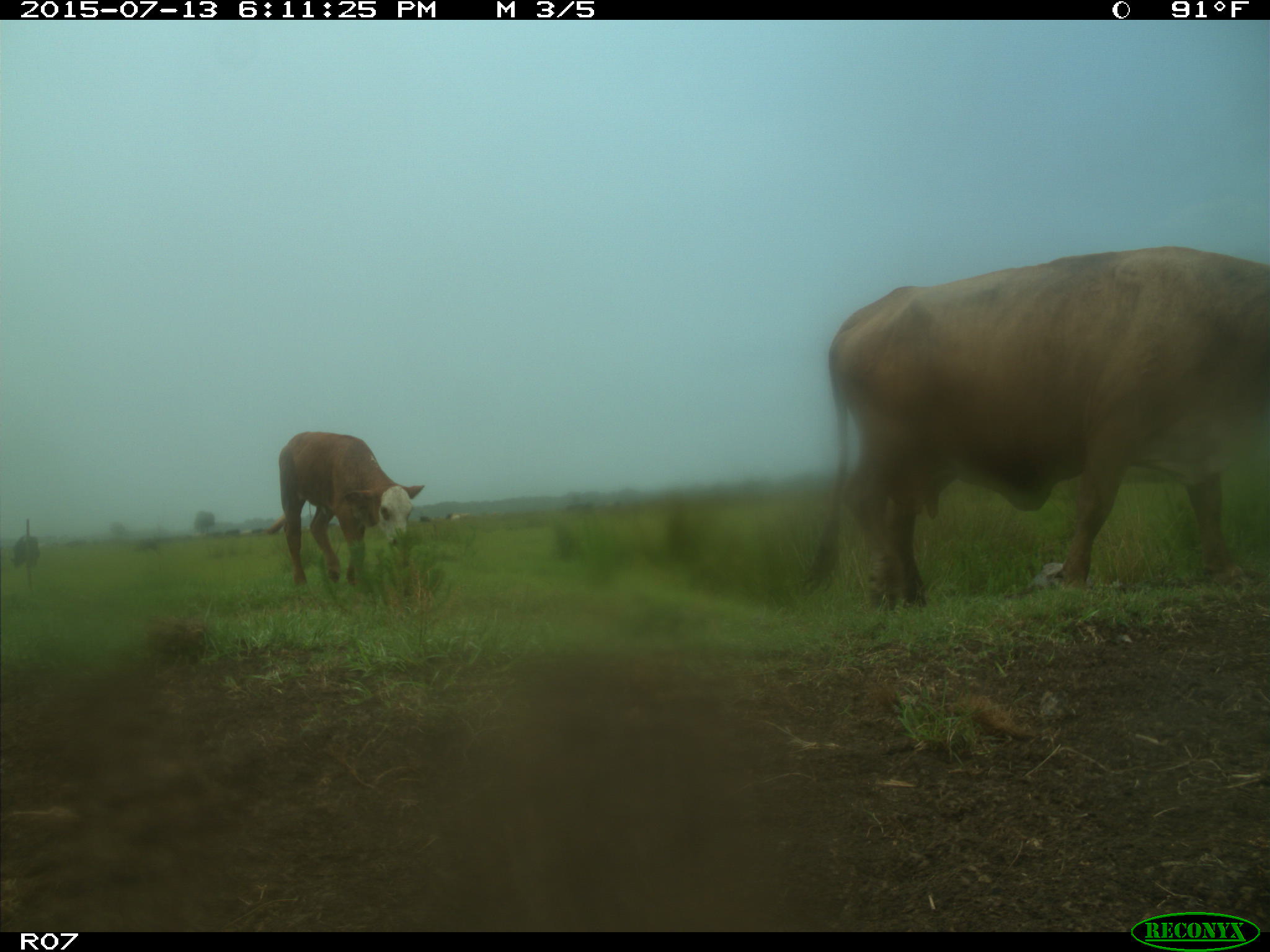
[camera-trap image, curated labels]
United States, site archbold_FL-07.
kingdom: Animalia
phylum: Chordata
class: Mammalia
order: Artiodactyla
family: Bovidae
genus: Bos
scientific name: Bos taurus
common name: domestic cow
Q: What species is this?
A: Bos taurus (domestic cow).